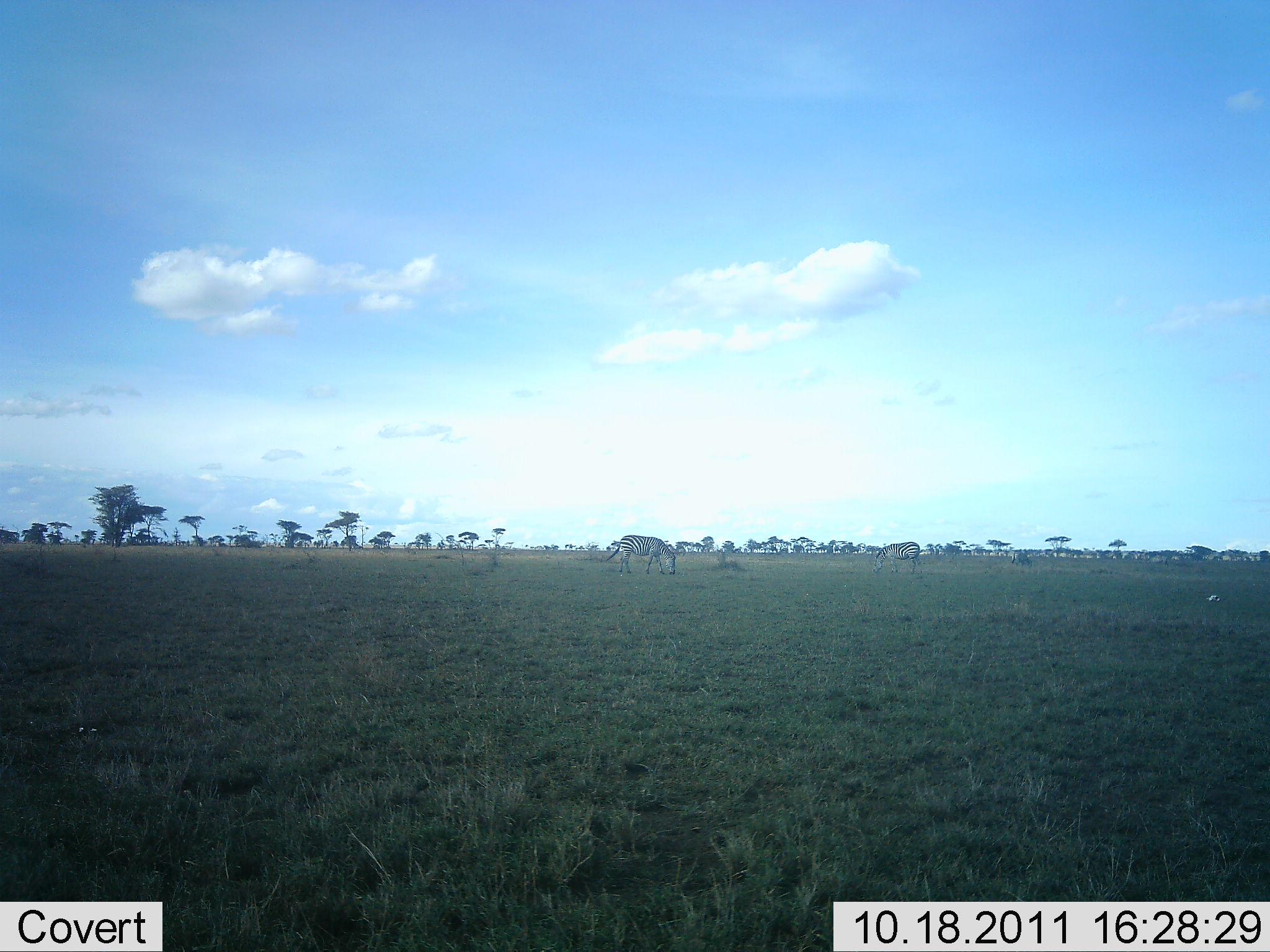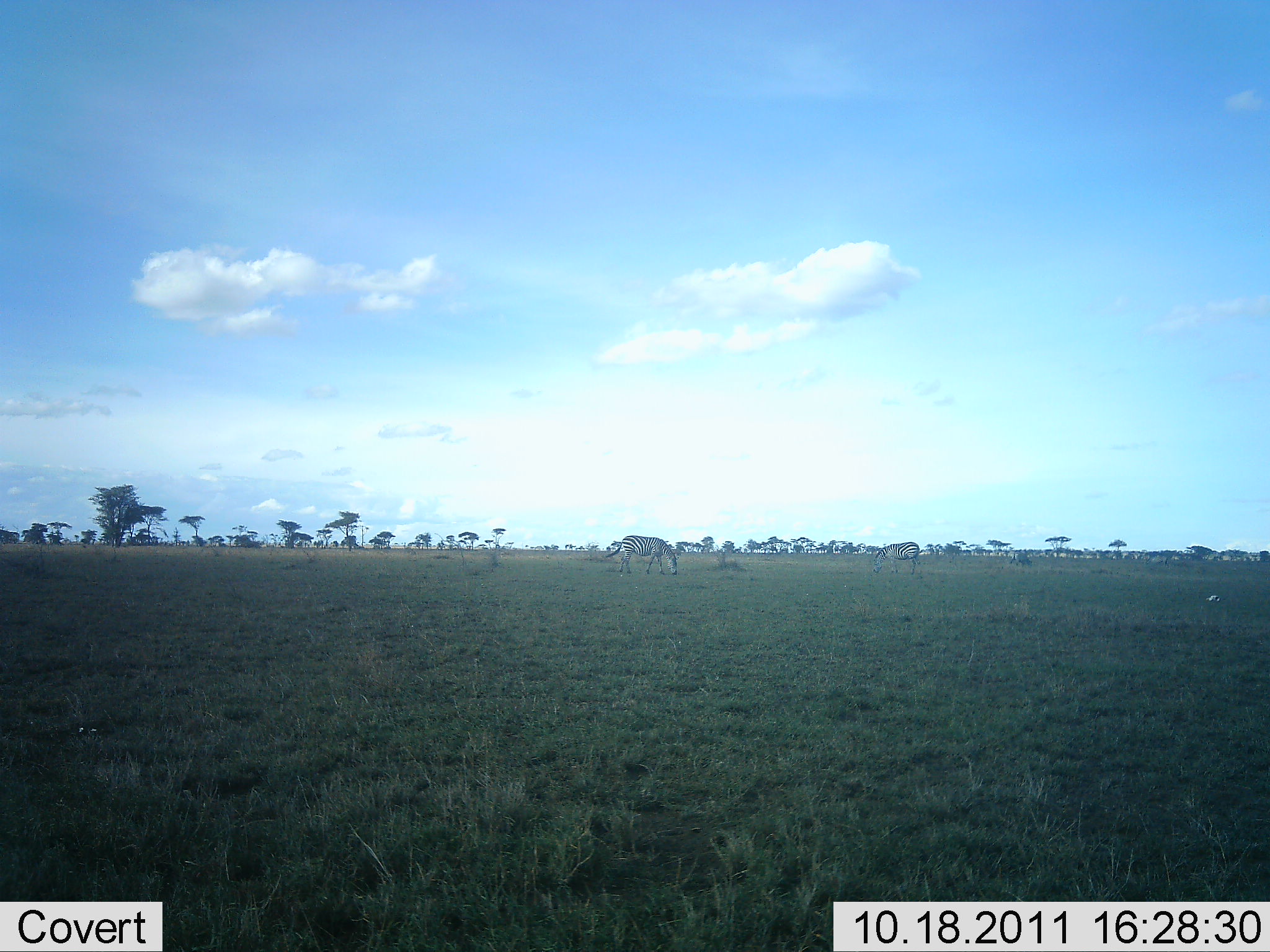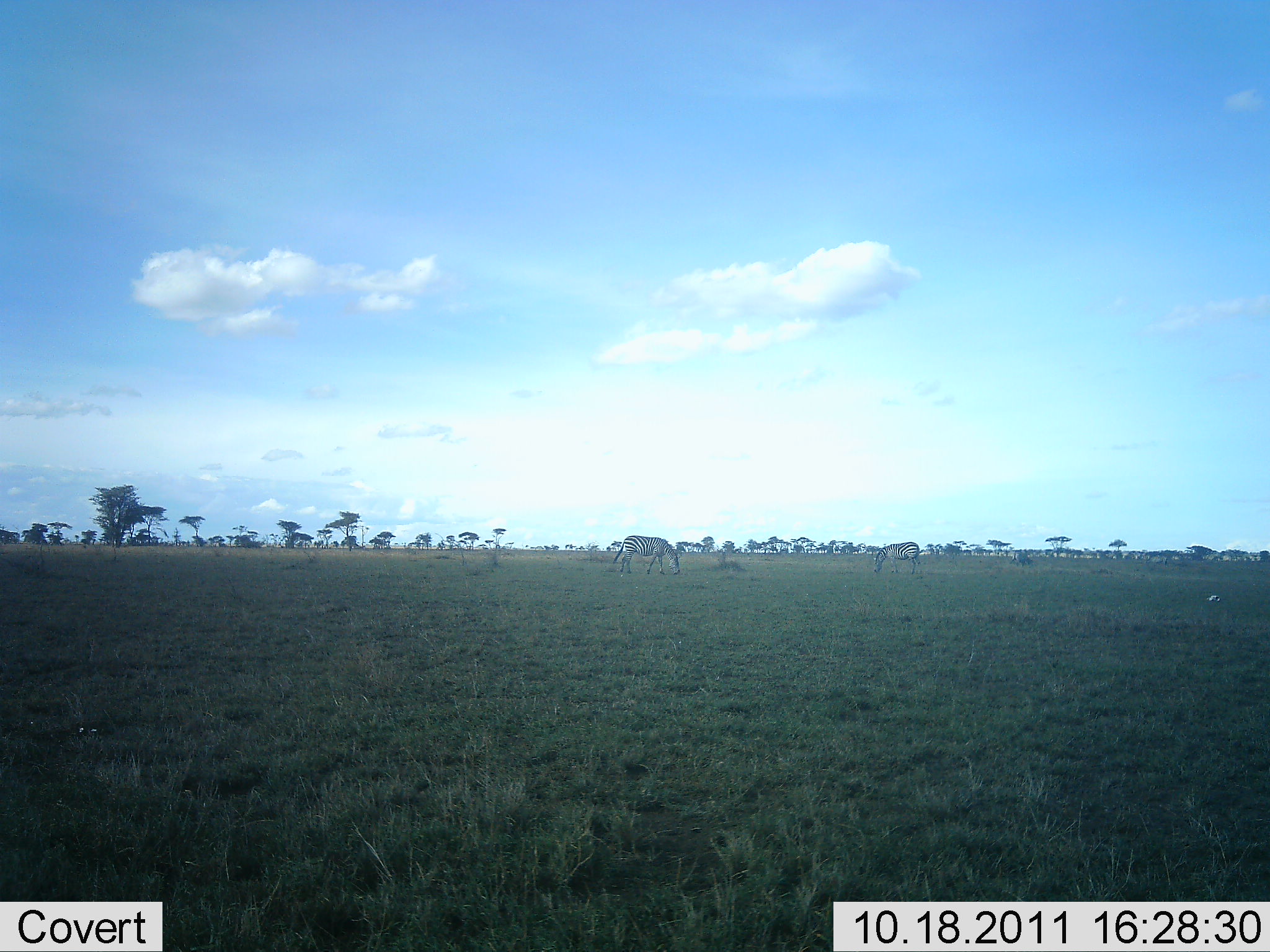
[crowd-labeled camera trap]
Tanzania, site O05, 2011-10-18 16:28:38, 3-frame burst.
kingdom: Animalia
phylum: Chordata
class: Mammalia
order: Perissodactyla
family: Equidae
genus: Equus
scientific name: Equus quagga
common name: plains zebra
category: zebra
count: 2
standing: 8%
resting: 0%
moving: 0%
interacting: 0%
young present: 0%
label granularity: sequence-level